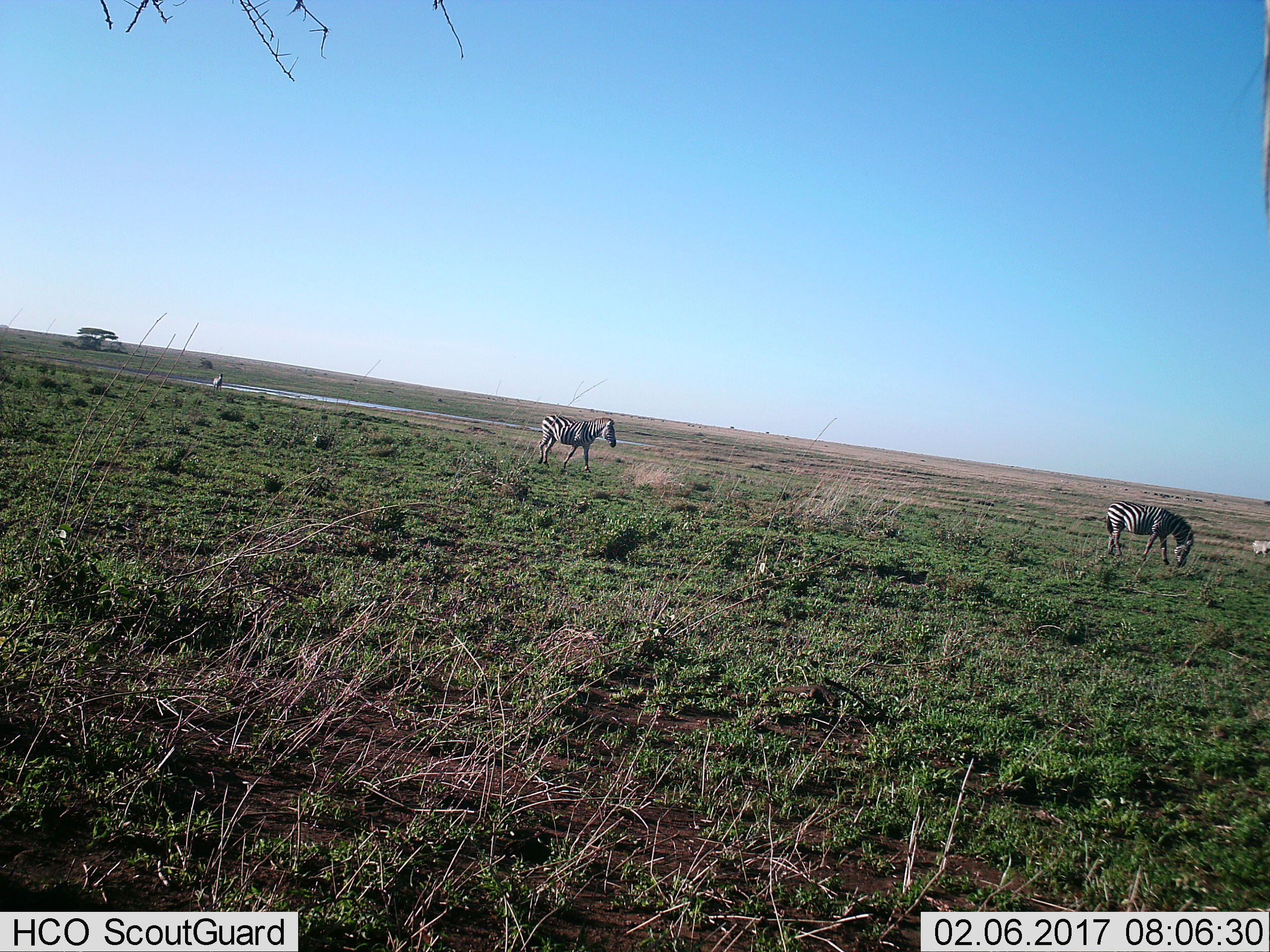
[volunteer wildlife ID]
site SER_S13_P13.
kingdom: Animalia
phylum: Chordata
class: Mammalia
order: Perissodactyla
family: Equidae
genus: Equus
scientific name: Equus quagga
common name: plains zebra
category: zebraplains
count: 4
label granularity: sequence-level